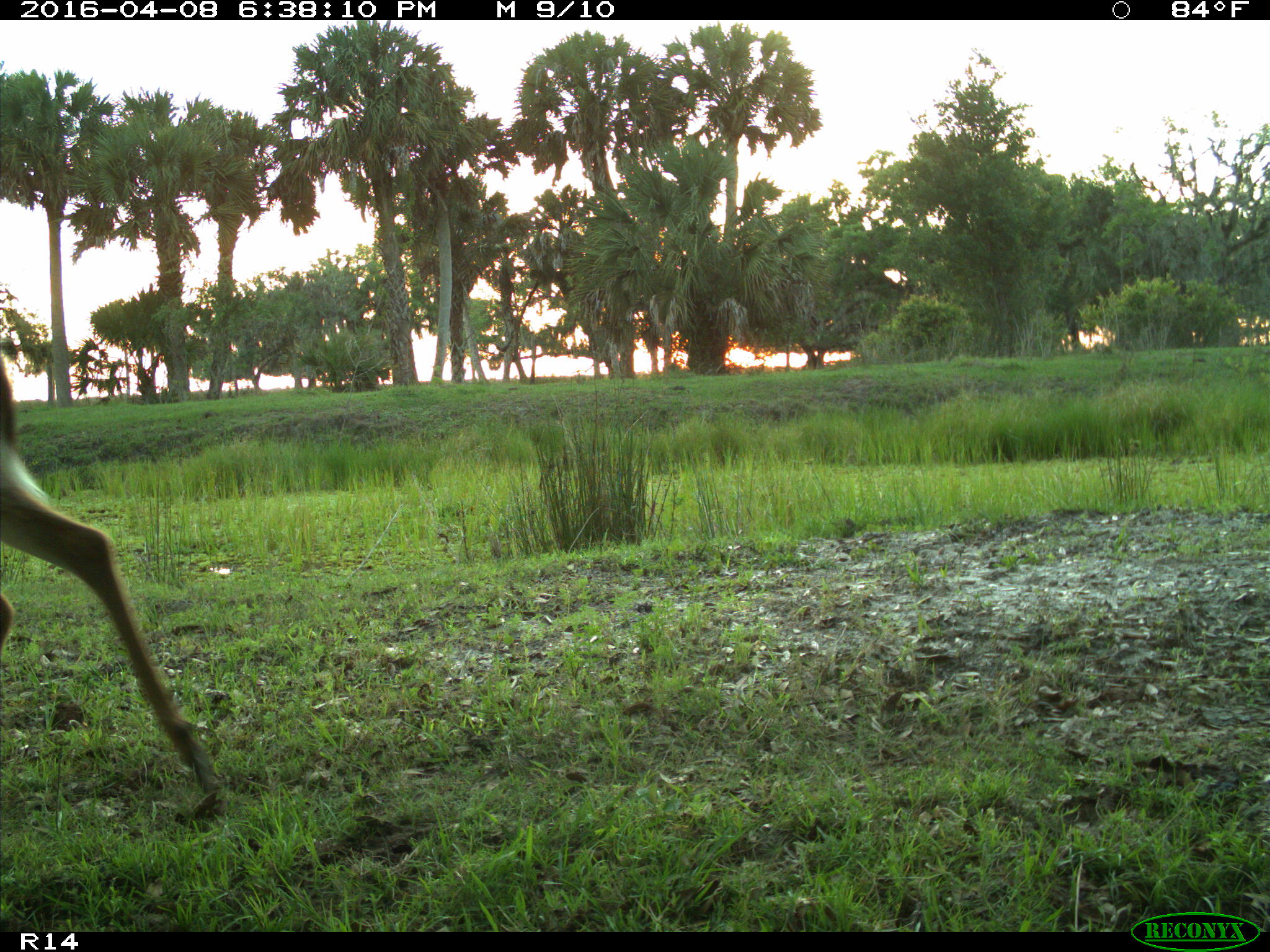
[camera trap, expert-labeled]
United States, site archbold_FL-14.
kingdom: Animalia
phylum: Chordata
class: Mammalia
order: Artiodactyla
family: Cervidae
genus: Odocoileus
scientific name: Odocoileus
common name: deer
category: unidentified deer